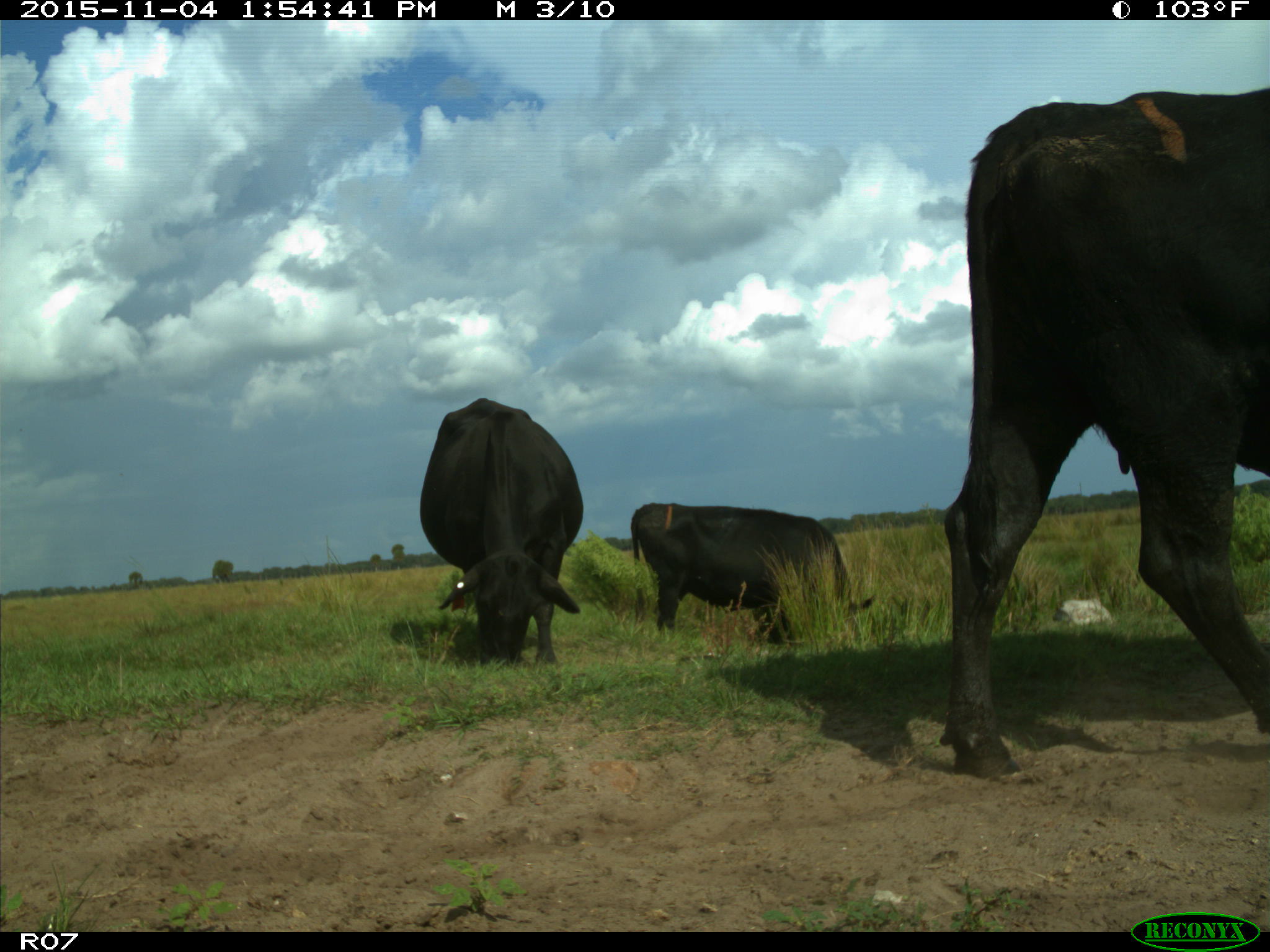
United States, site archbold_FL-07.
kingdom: Animalia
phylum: Chordata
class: Mammalia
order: Artiodactyla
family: Bovidae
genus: Bos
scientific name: Bos taurus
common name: domestic cow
Bos taurus (domestic cow).